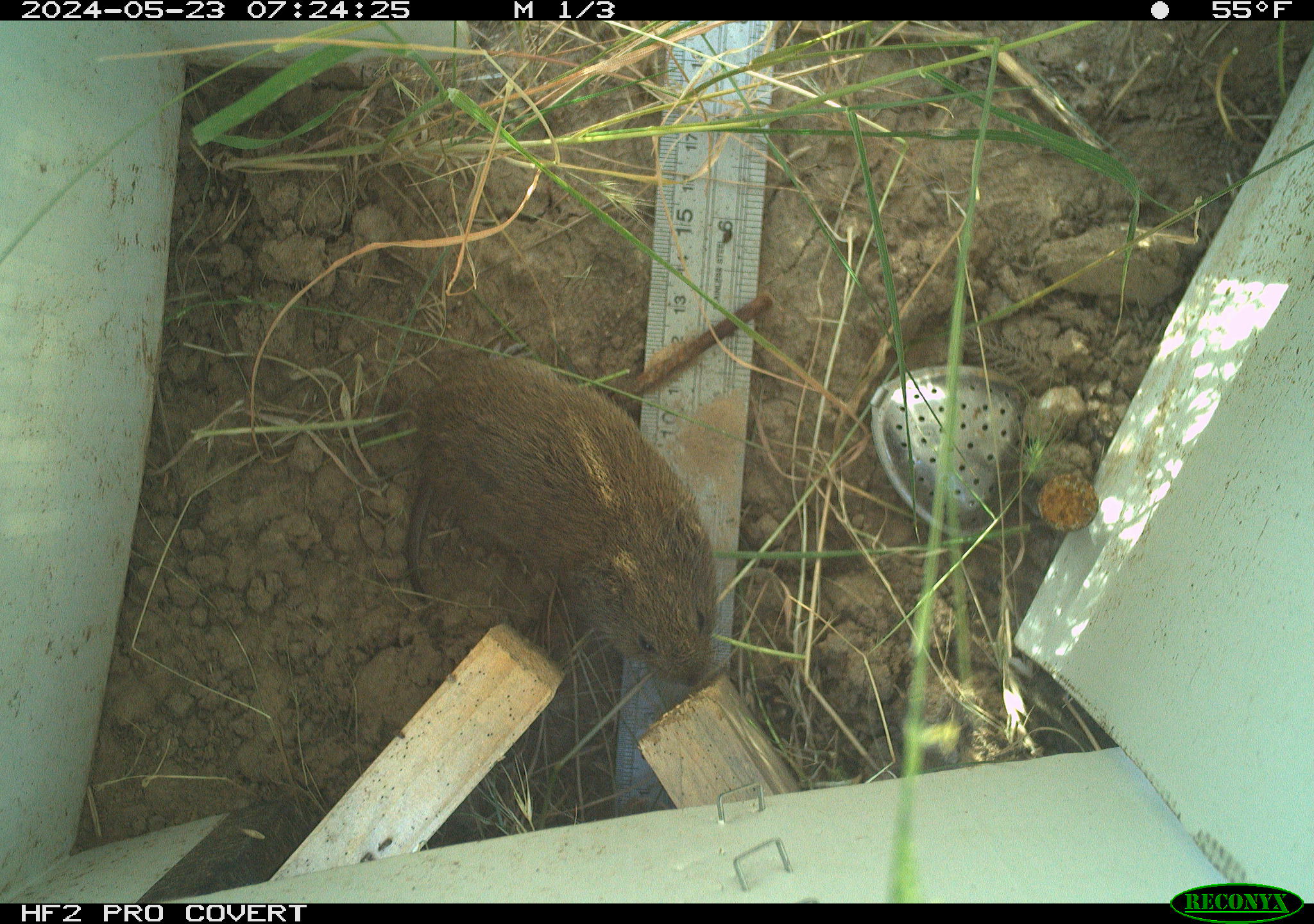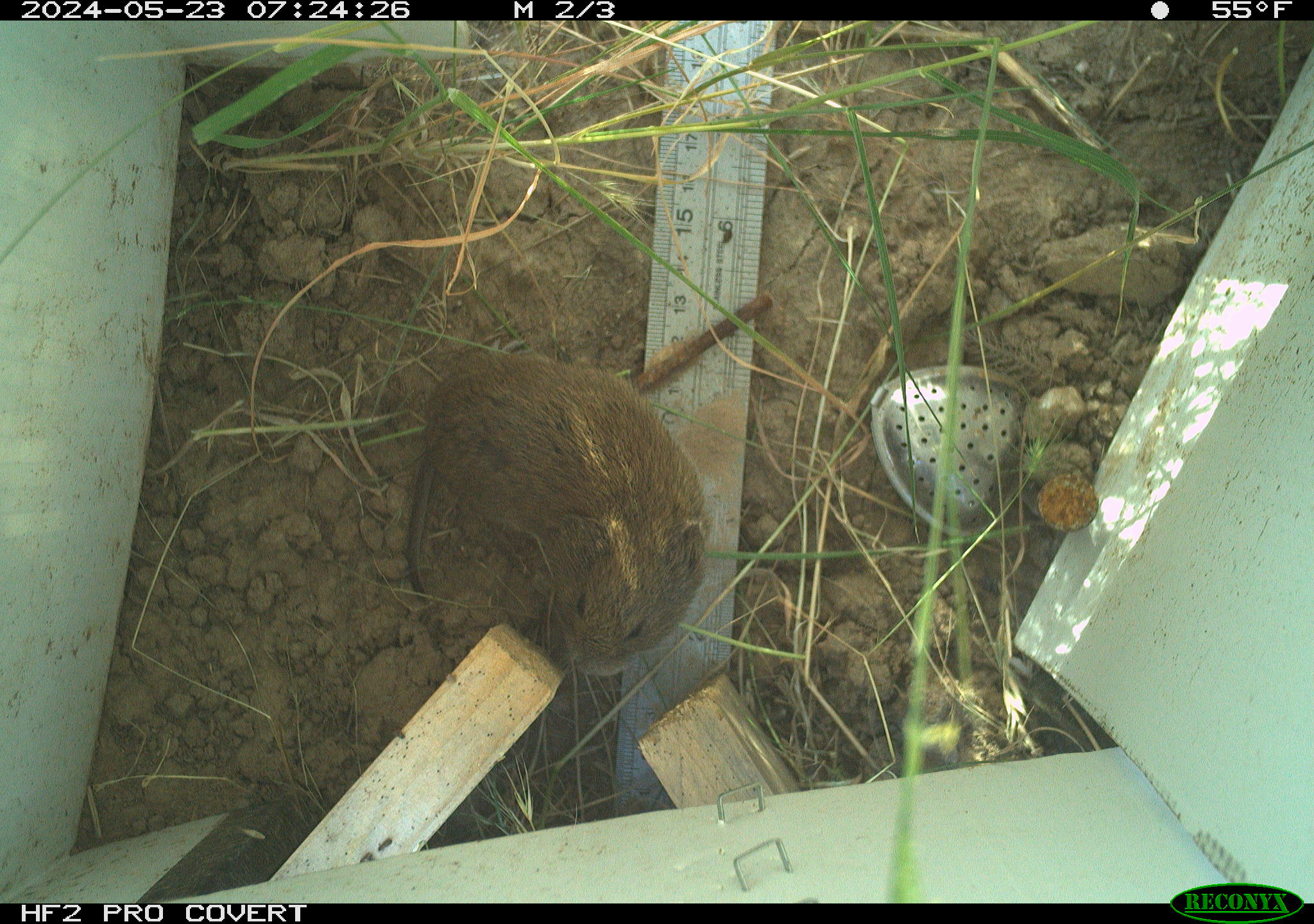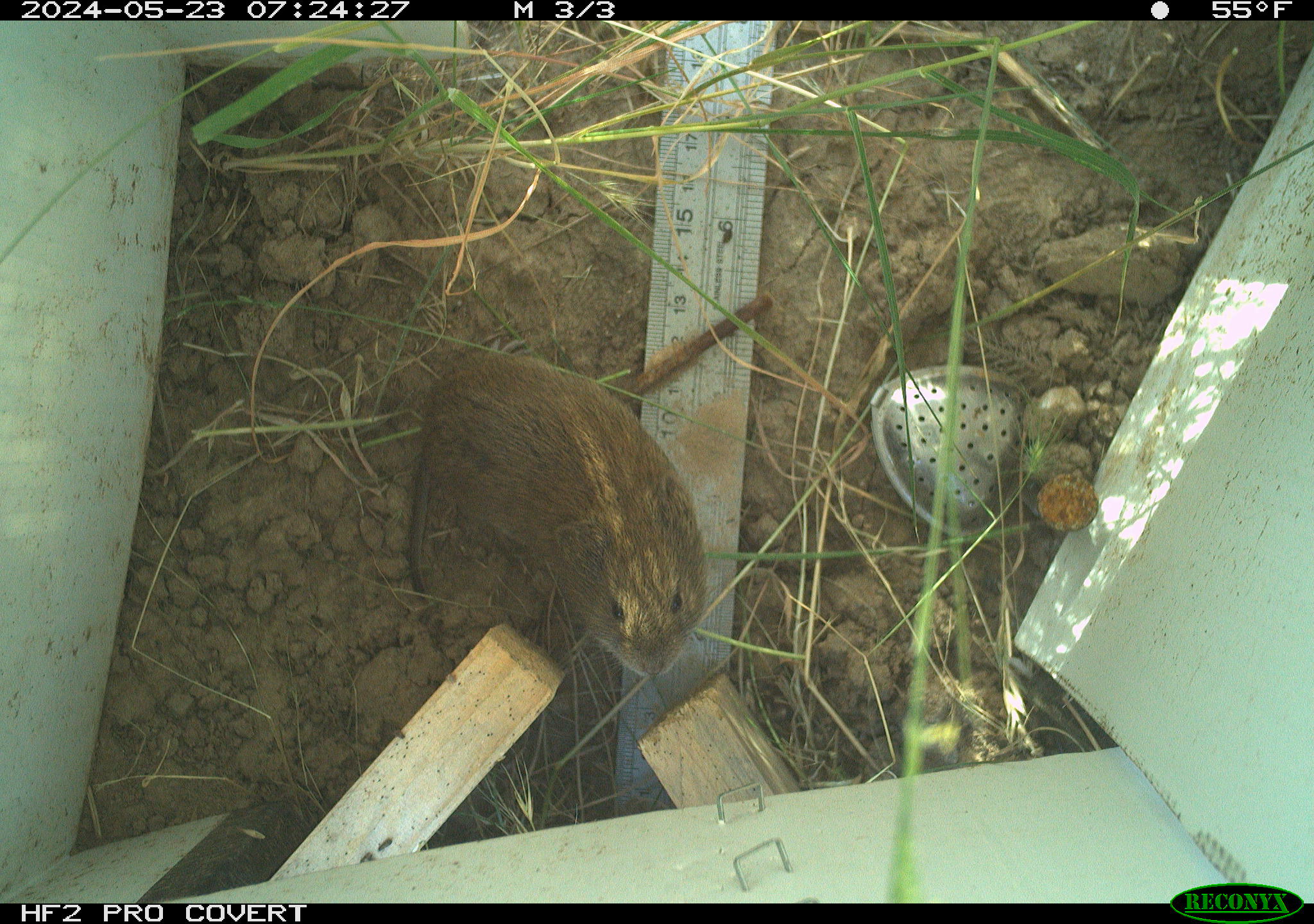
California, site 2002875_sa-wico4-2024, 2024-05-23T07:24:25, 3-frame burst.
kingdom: Animalia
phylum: Chordata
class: Mammalia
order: Rodentia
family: Cricetidae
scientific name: Arvicolinae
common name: voles, lemmings, and muskrats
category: arvicolinae subfamily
Arvicolinae subfamily (voles, lemmings, and muskrats) (Arvicolinae).